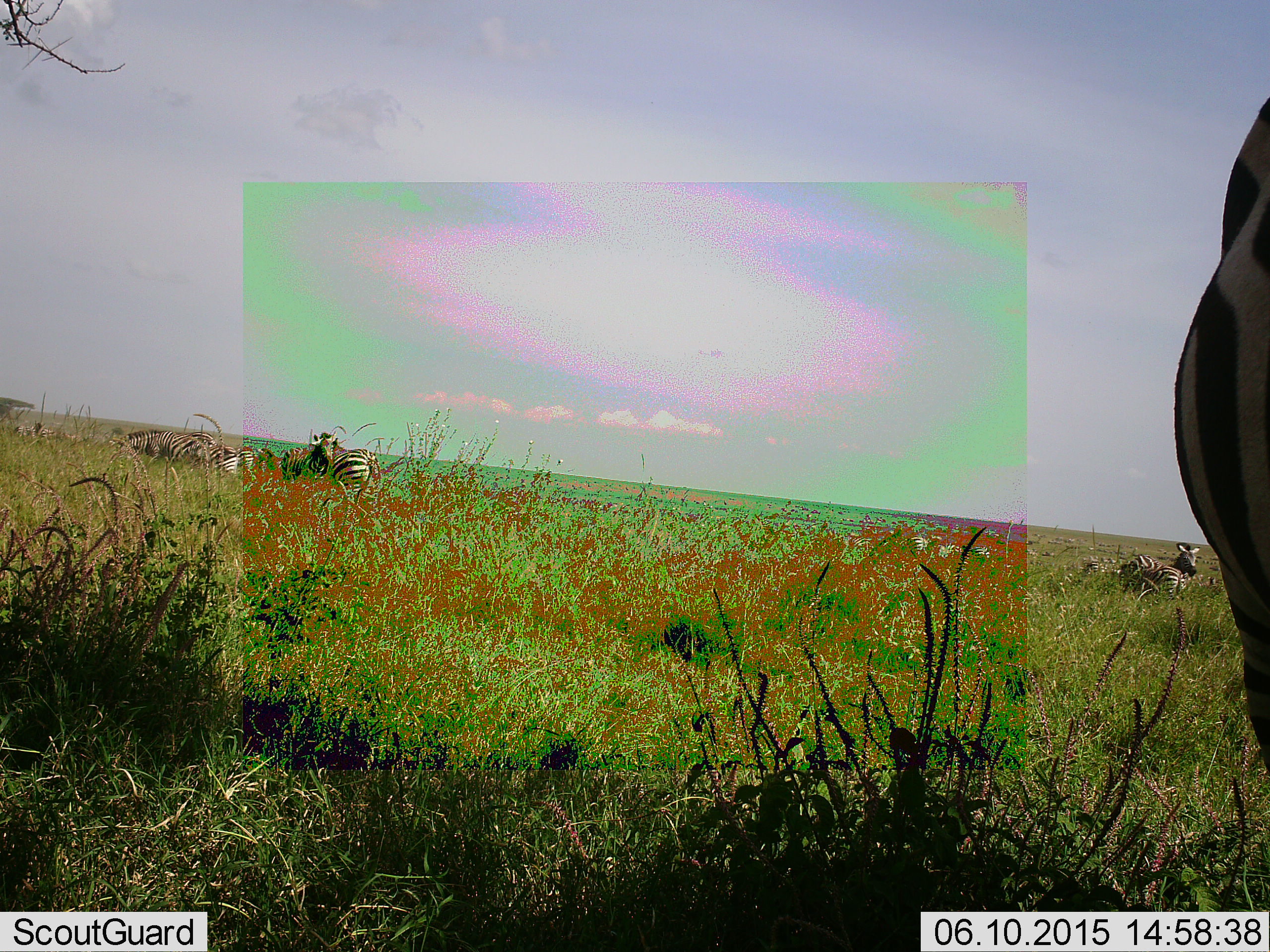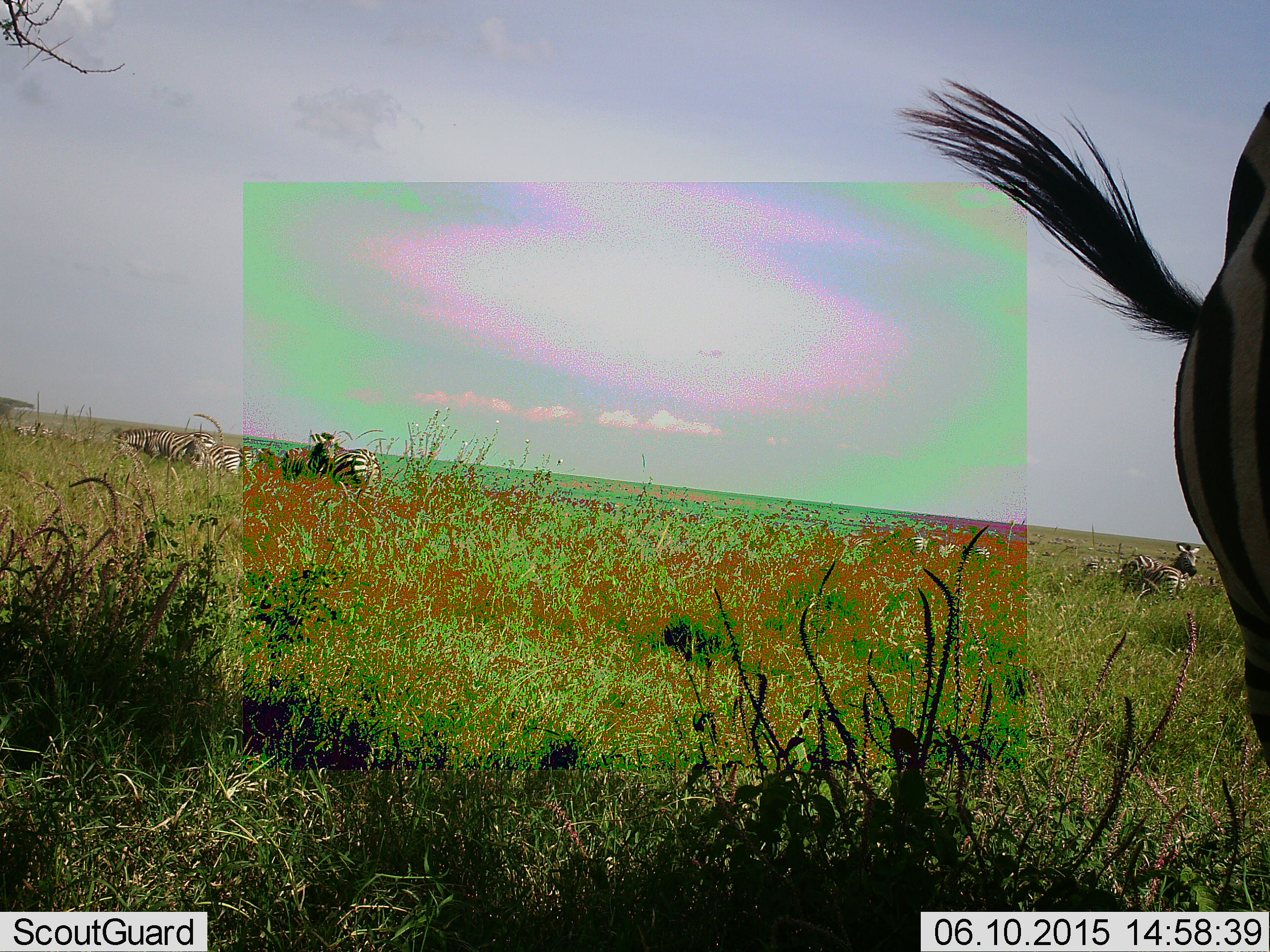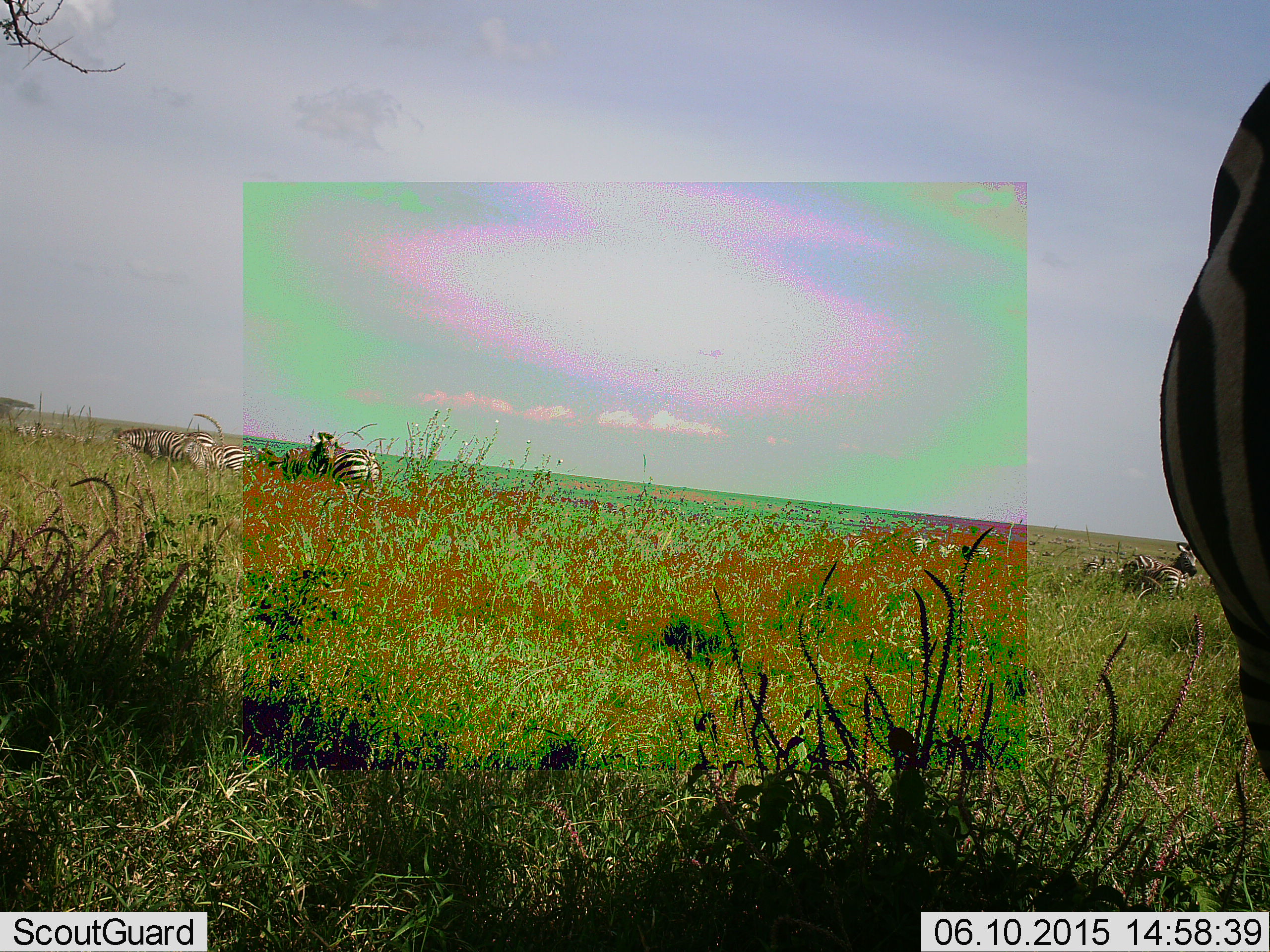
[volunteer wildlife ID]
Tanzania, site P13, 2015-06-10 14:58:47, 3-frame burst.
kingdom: Animalia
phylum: Chordata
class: Mammalia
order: Perissodactyla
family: Equidae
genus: Equus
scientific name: Equus quagga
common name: plains zebra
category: zebra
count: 6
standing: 91%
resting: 9%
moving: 18%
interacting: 0%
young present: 9%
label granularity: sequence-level